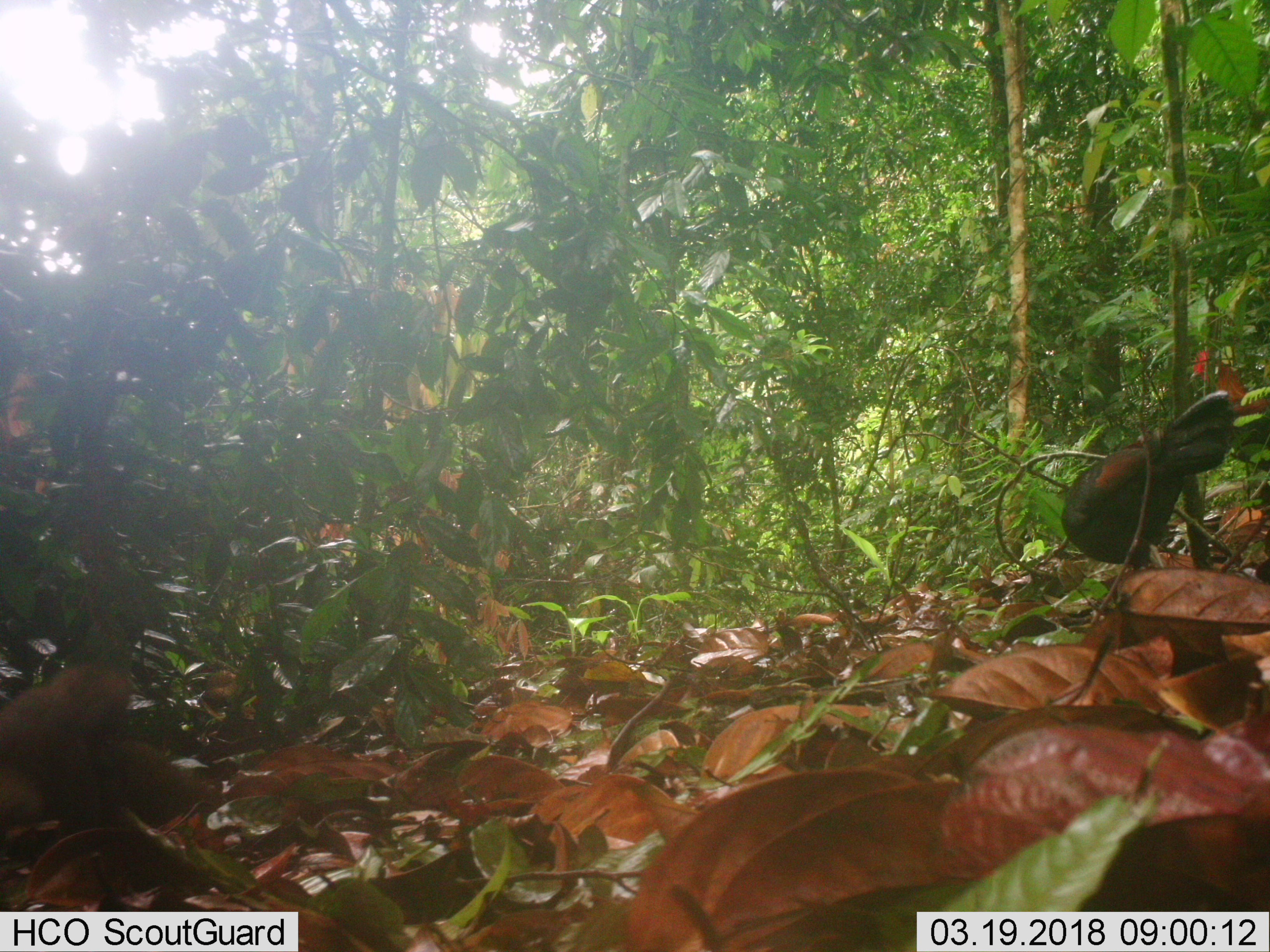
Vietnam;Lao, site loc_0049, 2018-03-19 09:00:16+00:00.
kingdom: Animalia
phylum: Chordata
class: Aves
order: Galliformes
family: Phasianidae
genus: Gallus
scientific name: Gallus gallus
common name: red junglefowl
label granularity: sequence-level